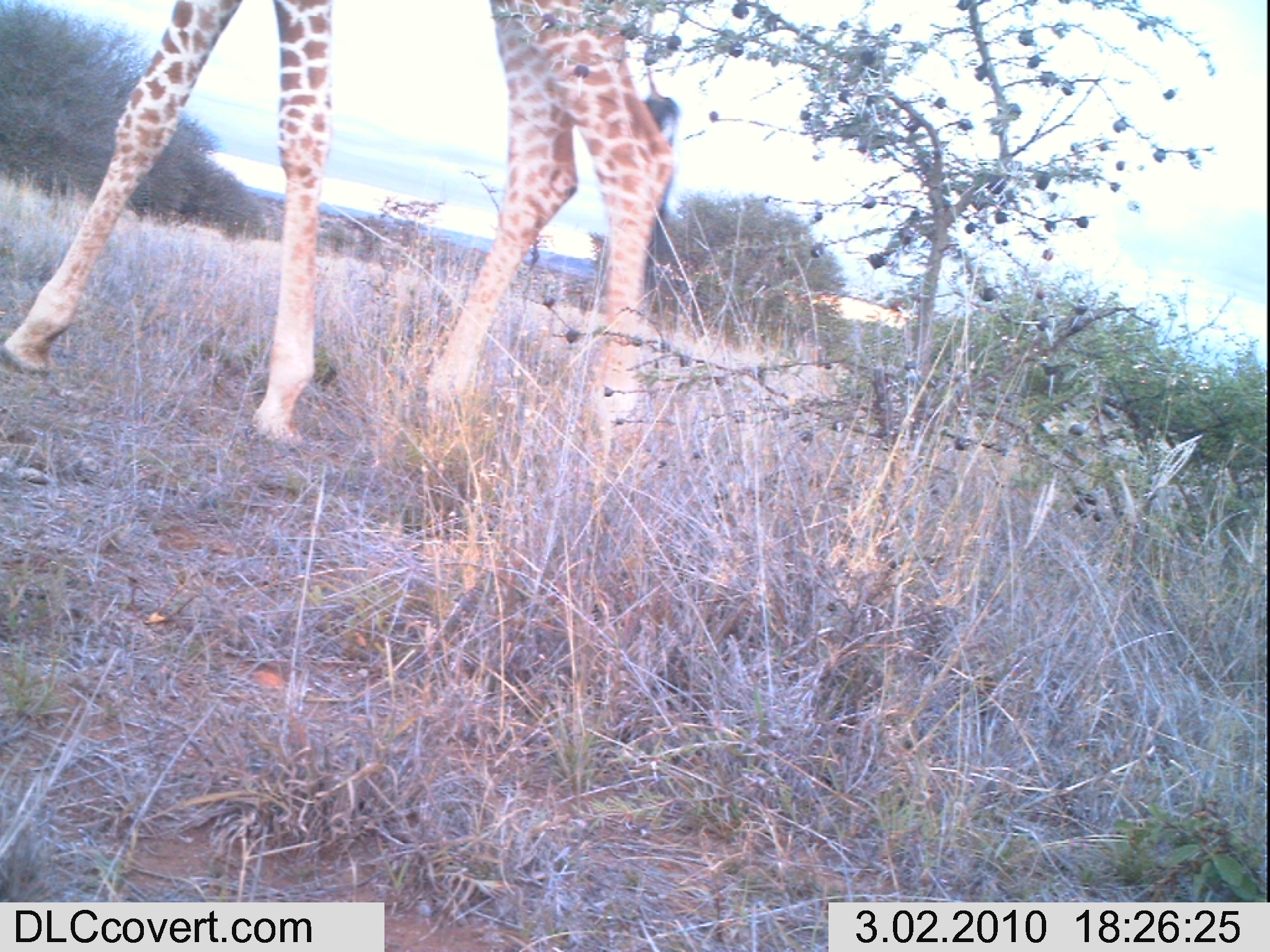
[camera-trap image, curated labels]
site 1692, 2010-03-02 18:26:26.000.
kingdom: Animalia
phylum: Chordata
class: Mammalia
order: Artiodactyla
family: Giraffidae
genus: Giraffa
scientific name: Giraffa camelopardalis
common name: giraffe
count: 1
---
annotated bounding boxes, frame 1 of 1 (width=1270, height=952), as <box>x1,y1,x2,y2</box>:
giraffa camelopardalis: <box>2,0,679,440</box>